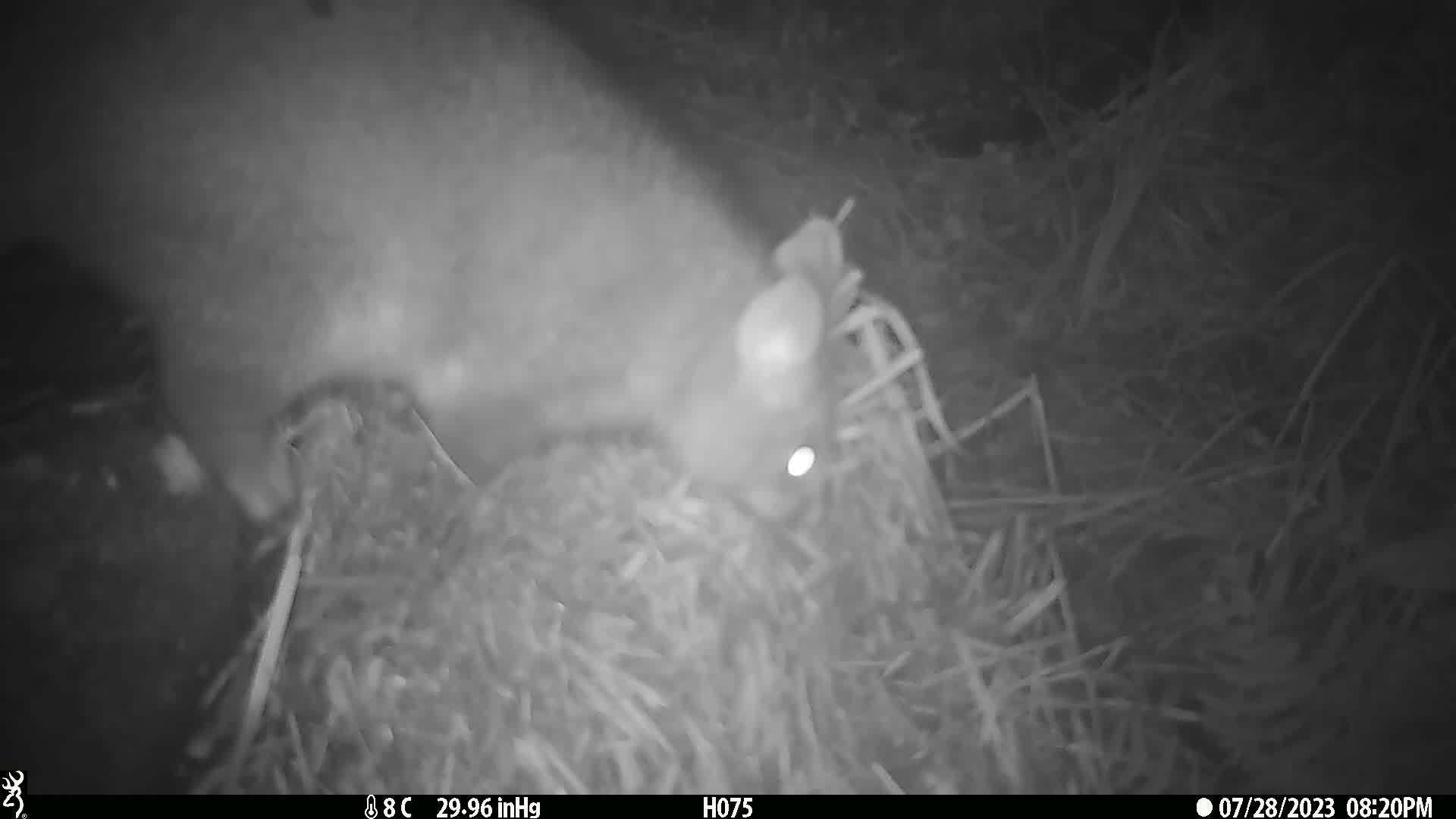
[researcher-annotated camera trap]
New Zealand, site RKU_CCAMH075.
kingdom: Animalia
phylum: Chordata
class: Mammalia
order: Diprotodontia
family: Phalangeridae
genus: Trichosurus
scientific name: Trichosurus vulpecula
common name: common brushtail possum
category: possum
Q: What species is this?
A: Possum (common brushtail possum) (Trichosurus vulpecula).